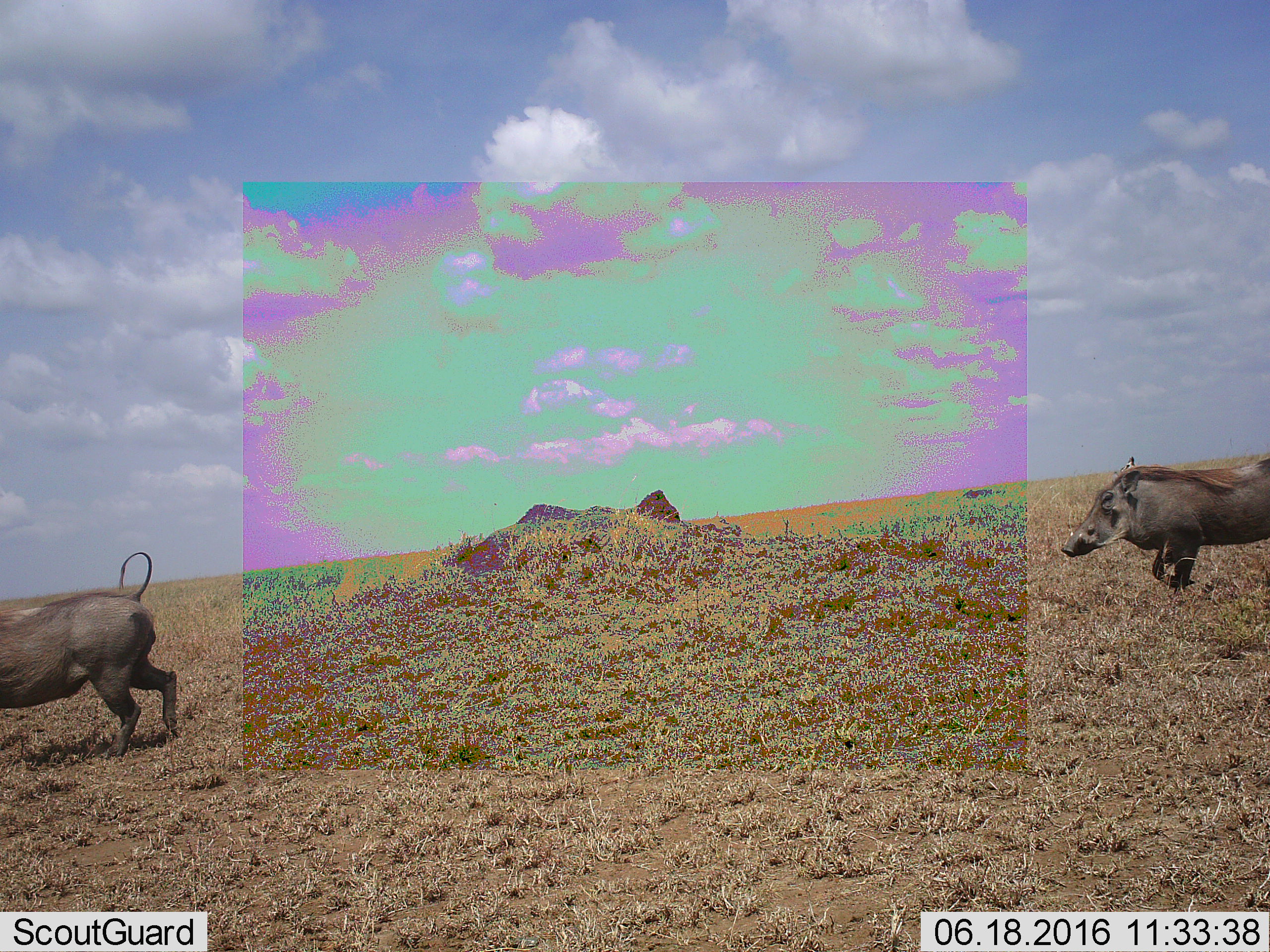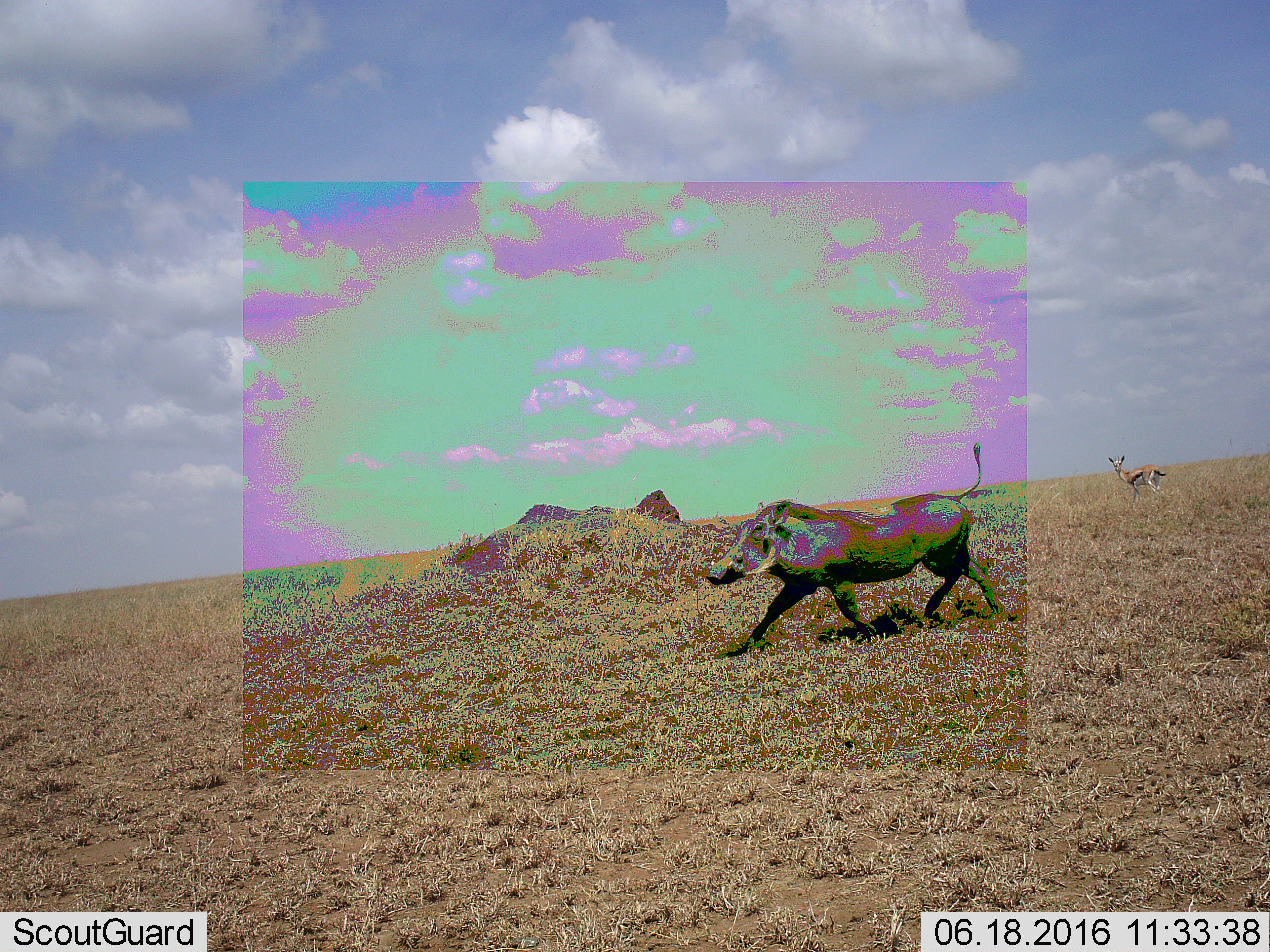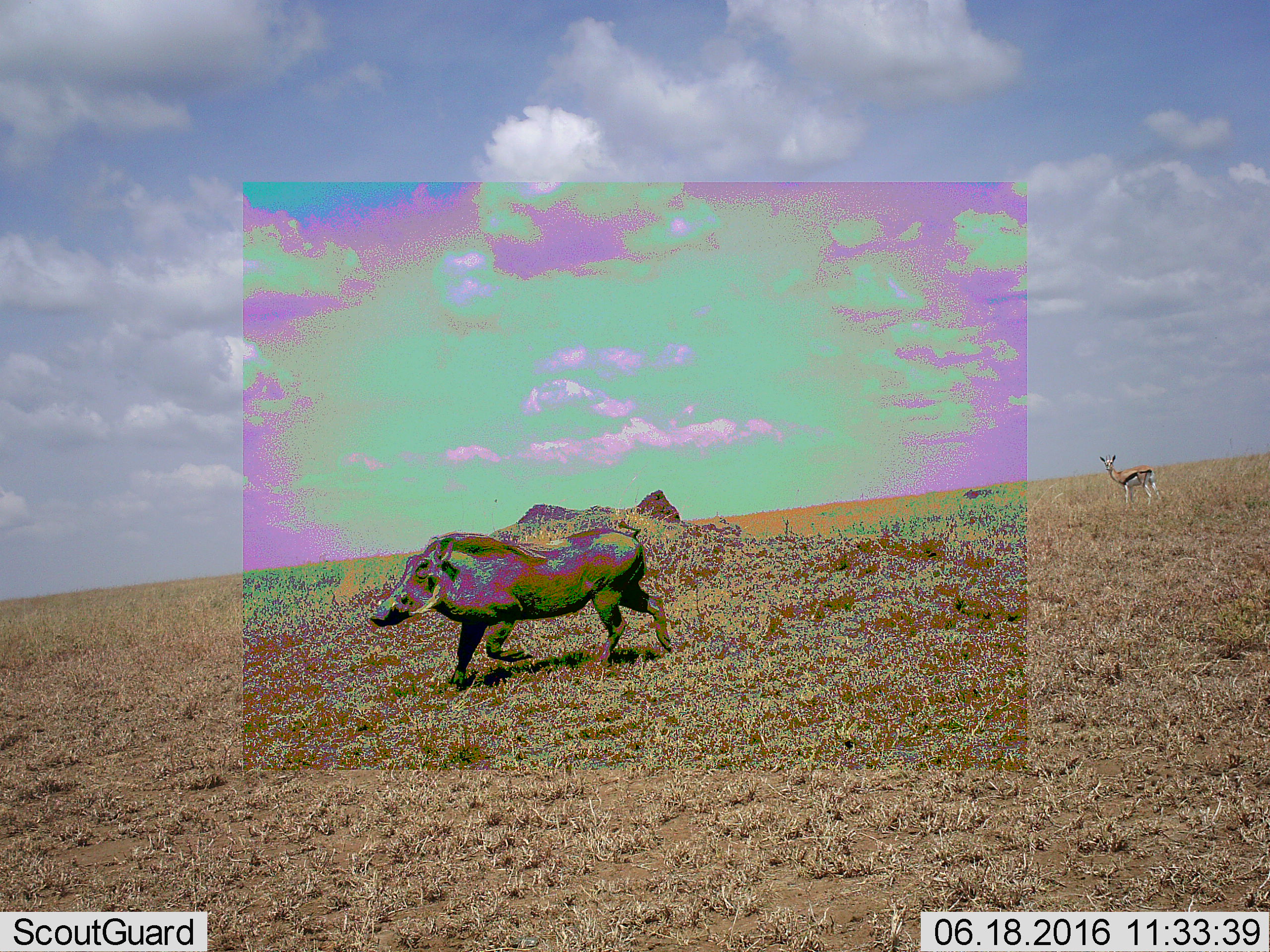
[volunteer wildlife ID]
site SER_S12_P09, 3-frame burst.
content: unidentified animal